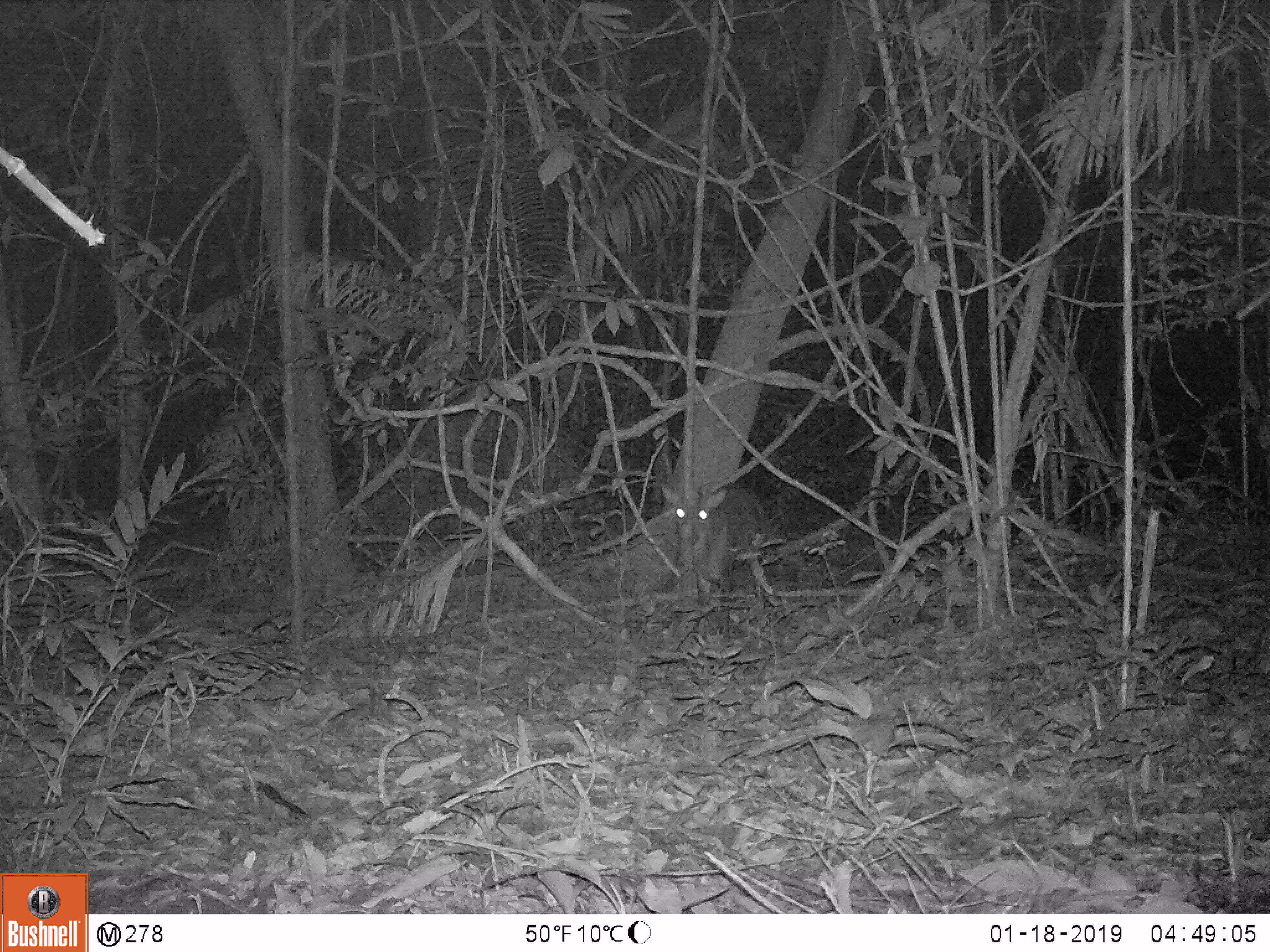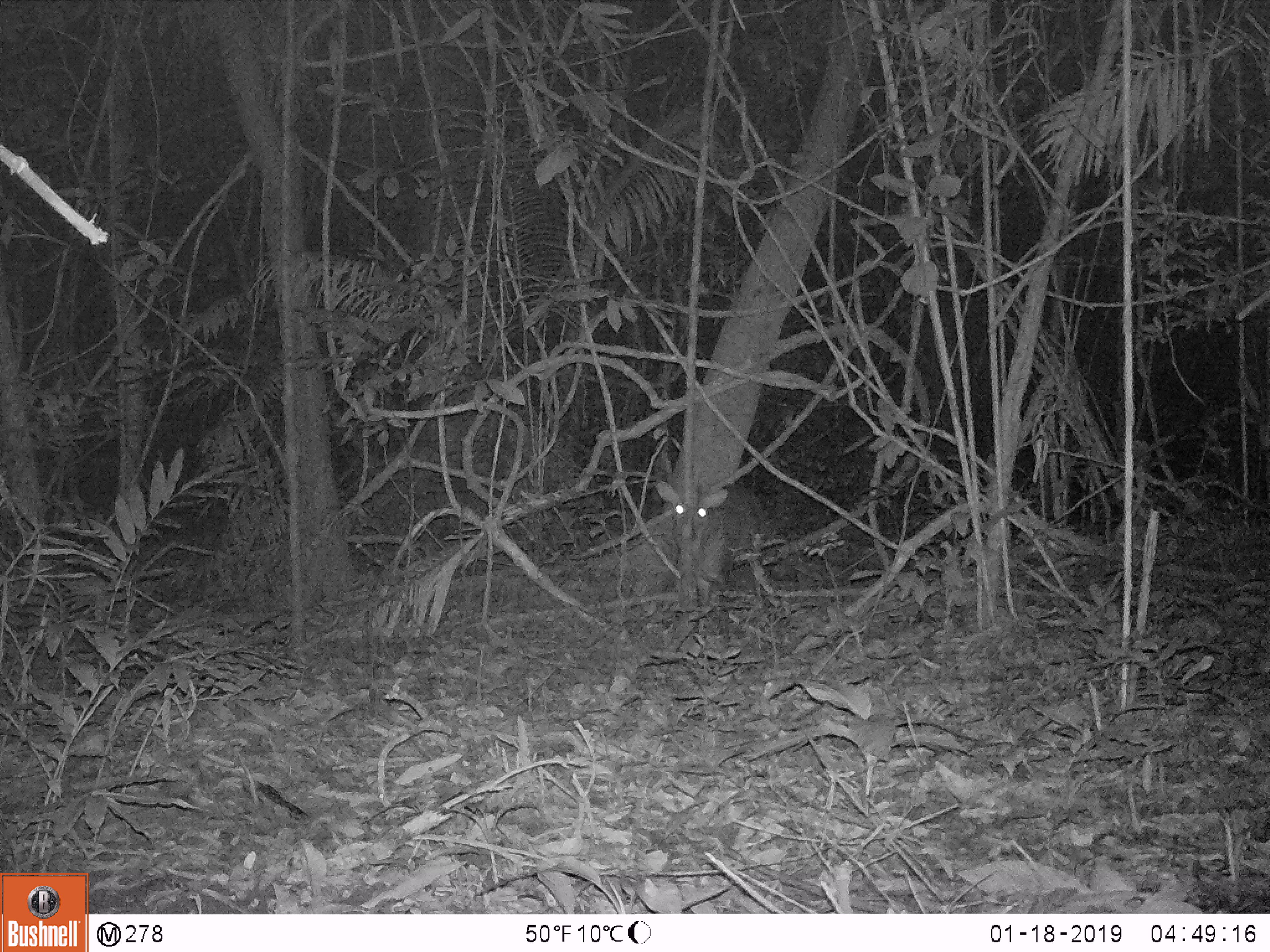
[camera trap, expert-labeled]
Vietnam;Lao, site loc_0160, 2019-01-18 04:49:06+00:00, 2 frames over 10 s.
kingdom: Animalia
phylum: Chordata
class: Mammalia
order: Artiodactyla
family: Cervidae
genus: Muntiacus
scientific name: Muntiacus vuquangensis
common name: large-antlered muntjac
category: large antlered muntjac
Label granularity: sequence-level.